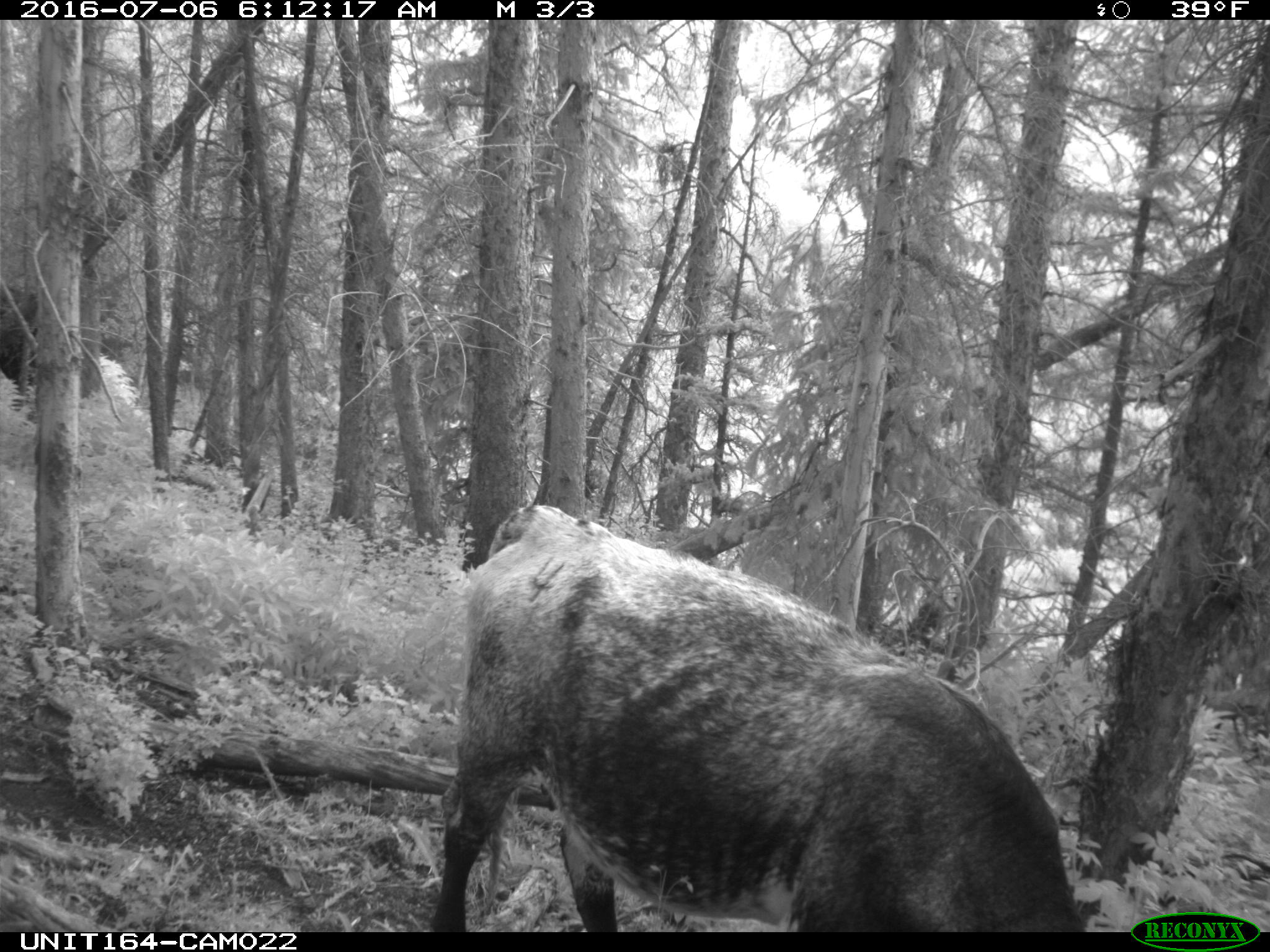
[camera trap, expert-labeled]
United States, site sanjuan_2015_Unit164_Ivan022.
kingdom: Animalia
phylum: Chordata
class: Mammalia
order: Artiodactyla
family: Bovidae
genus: Bos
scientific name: Bos taurus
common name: domestic cow